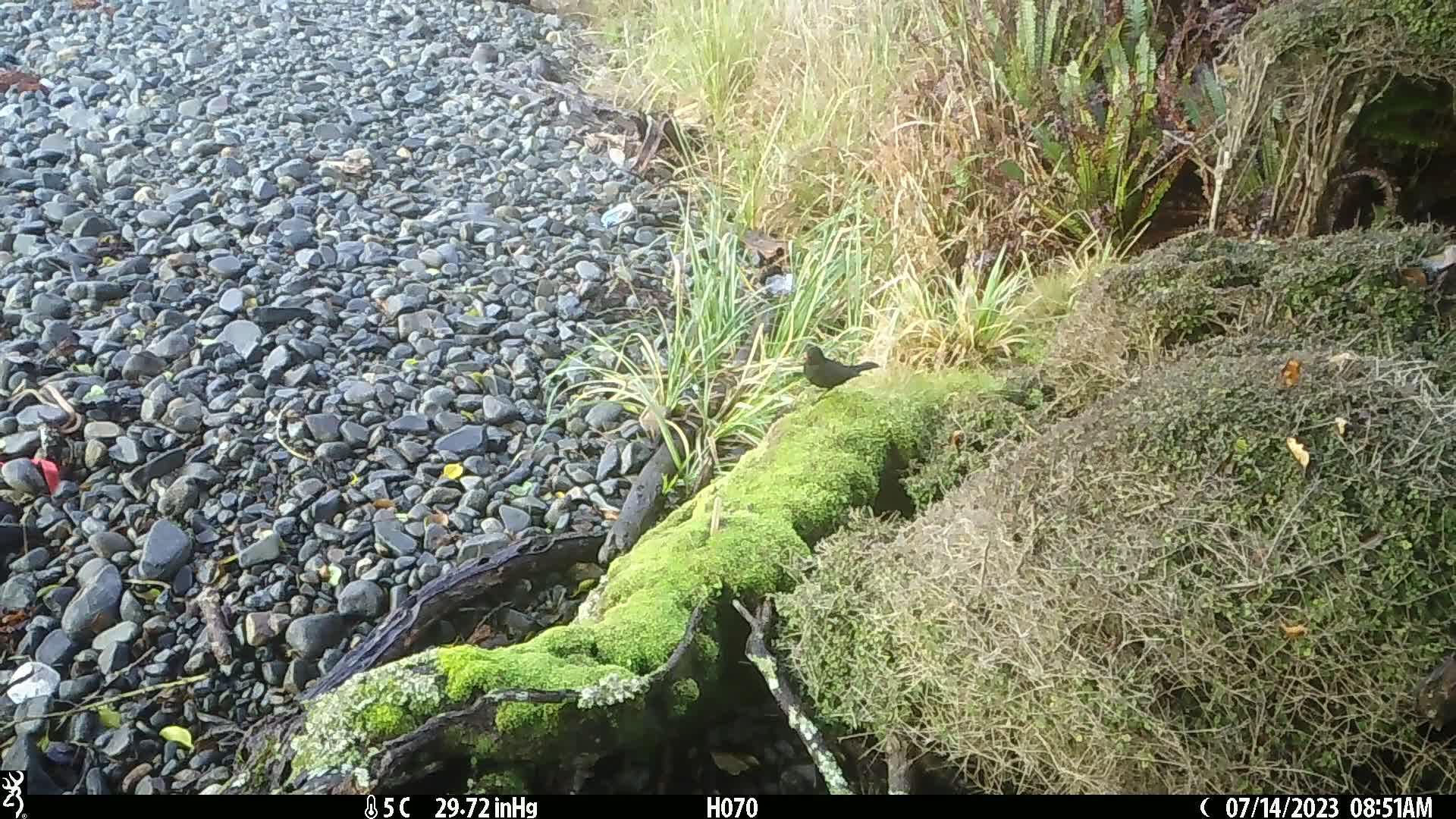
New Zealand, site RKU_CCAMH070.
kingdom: Animalia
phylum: Chordata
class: Aves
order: Passeriformes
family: Turdidae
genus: Turdus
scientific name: Turdus merula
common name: eurasian blackbird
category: blackbird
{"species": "blackbird (eurasian blackbird) (Turdus merula)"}